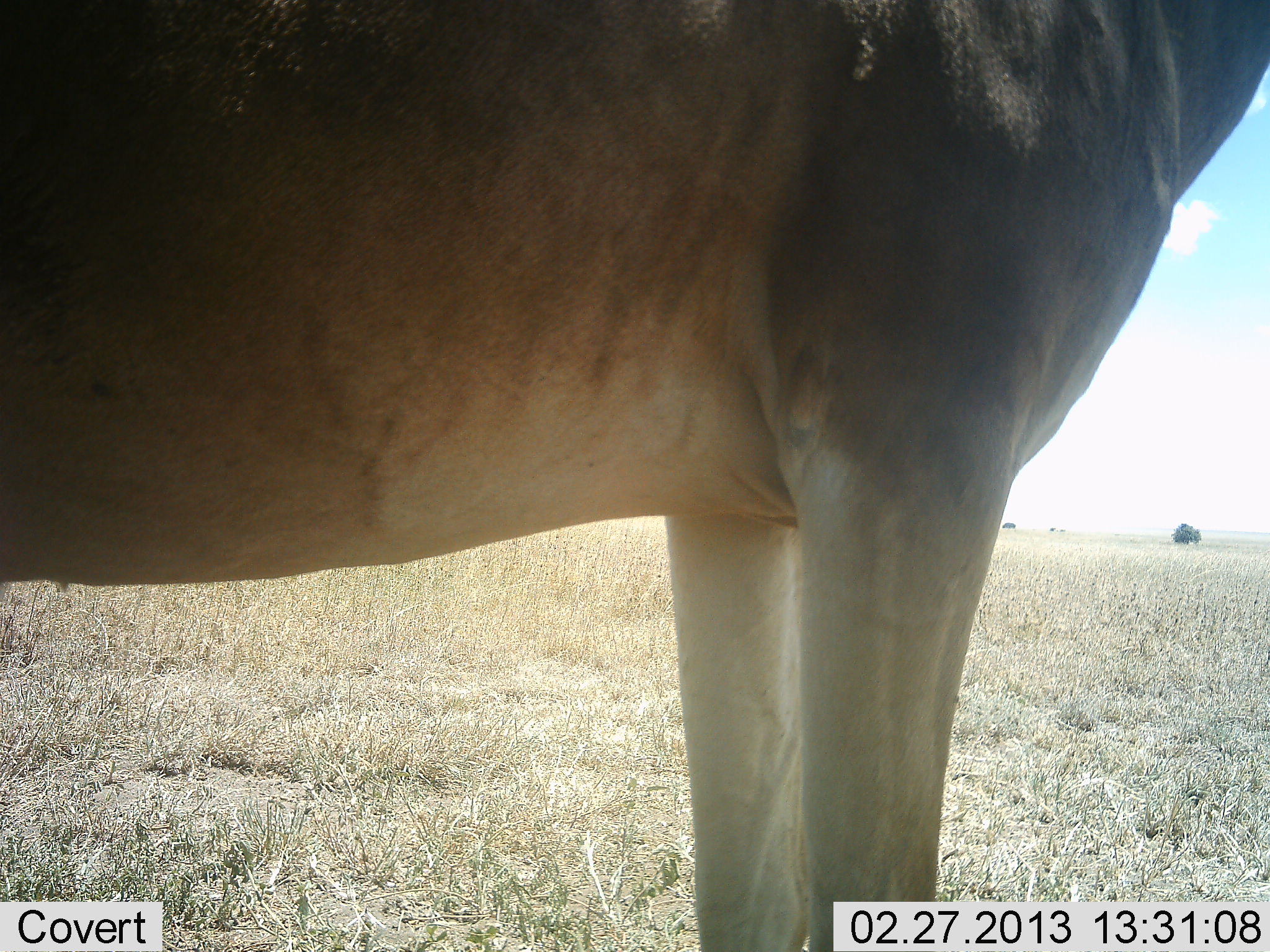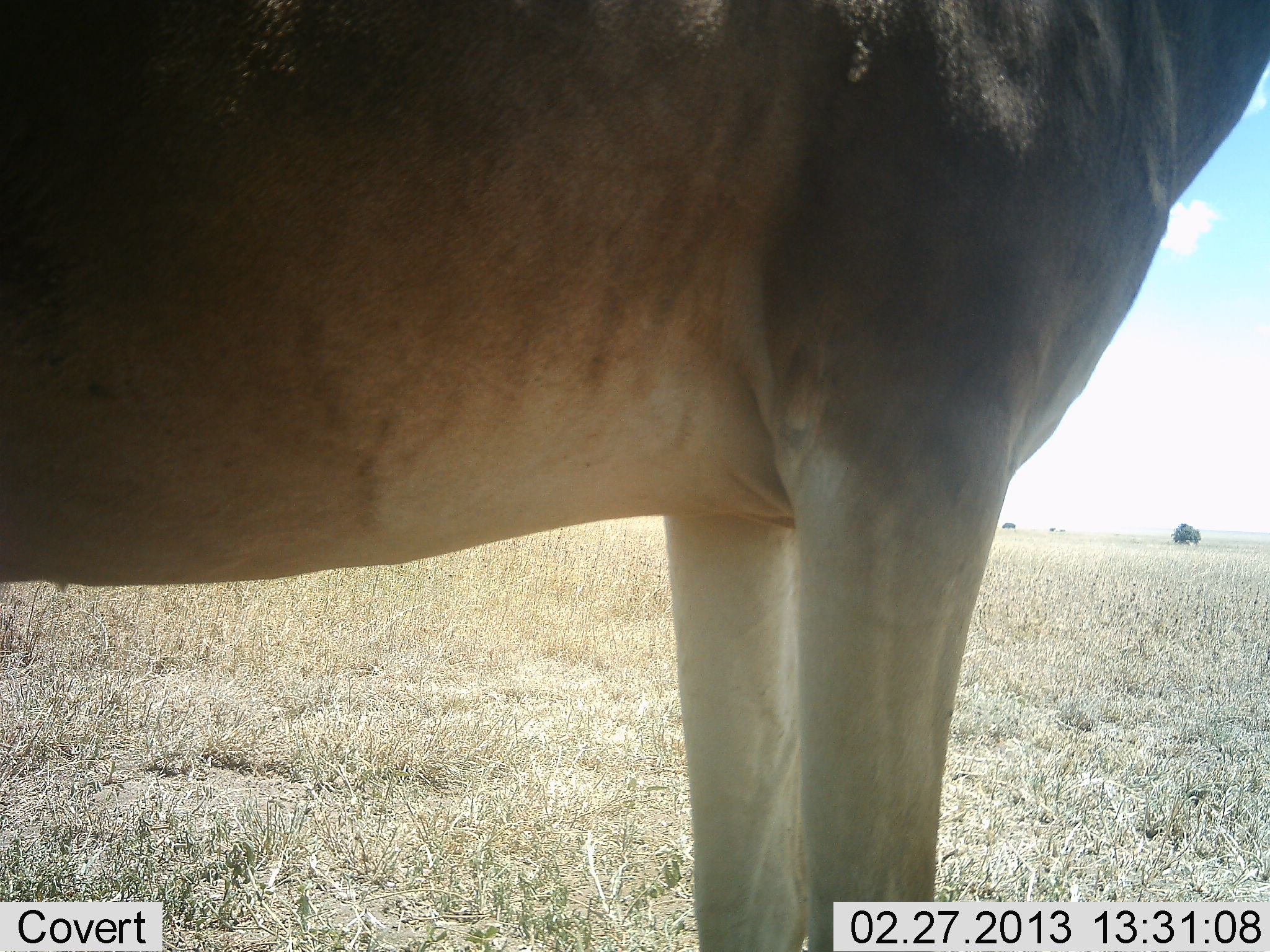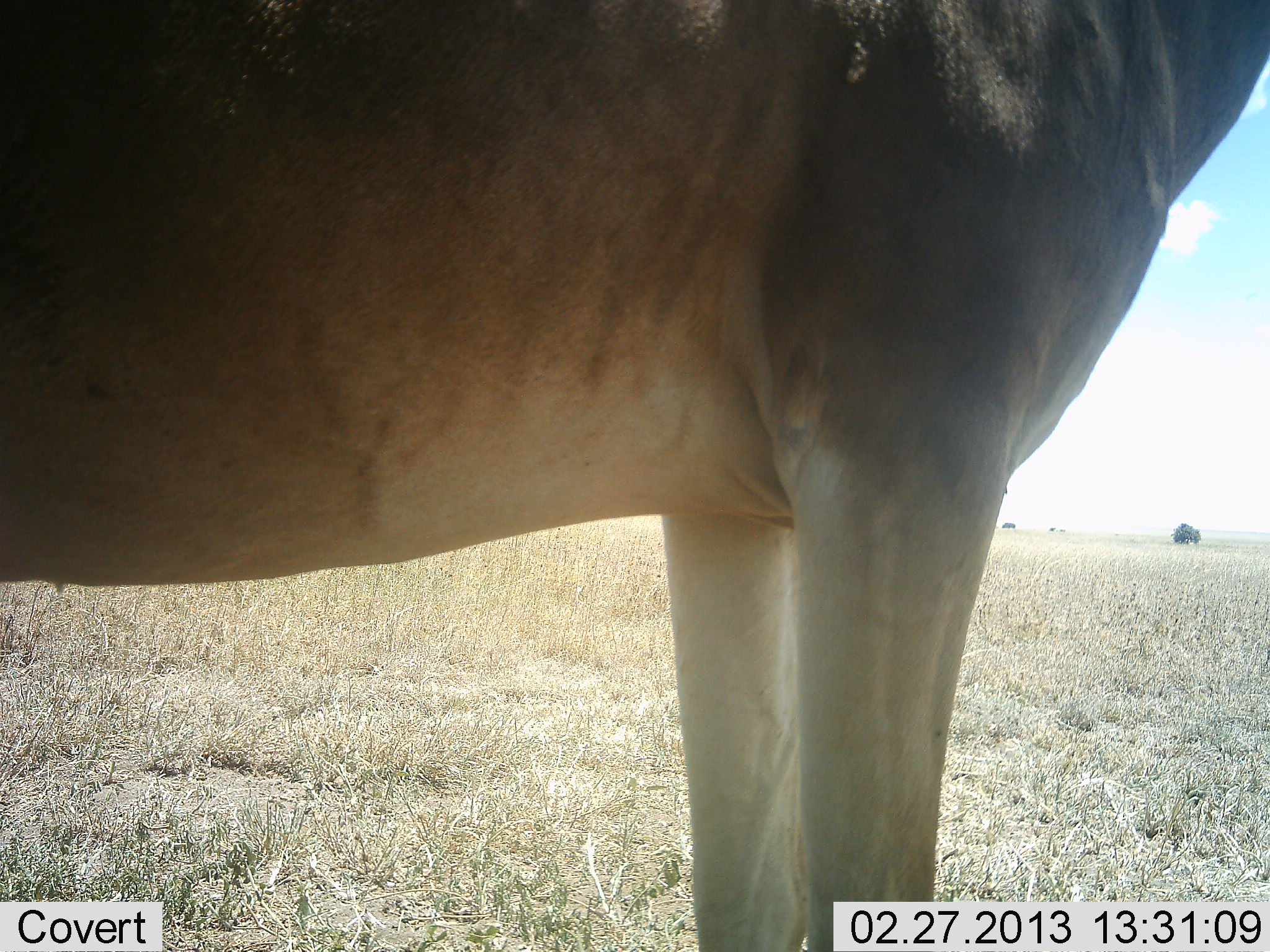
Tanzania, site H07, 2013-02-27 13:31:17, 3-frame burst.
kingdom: Animalia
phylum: Chordata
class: Mammalia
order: Artiodactyla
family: Bovidae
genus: Alcelaphus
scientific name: Alcelaphus buselaphus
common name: hartebeest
Hartebeest (Alcelaphus buselaphus), count 1. Behavior (volunteer vote fractions): standing 100%, resting 0%, moving 0%, interacting 0%. Young present (vote fraction): 0%. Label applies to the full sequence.